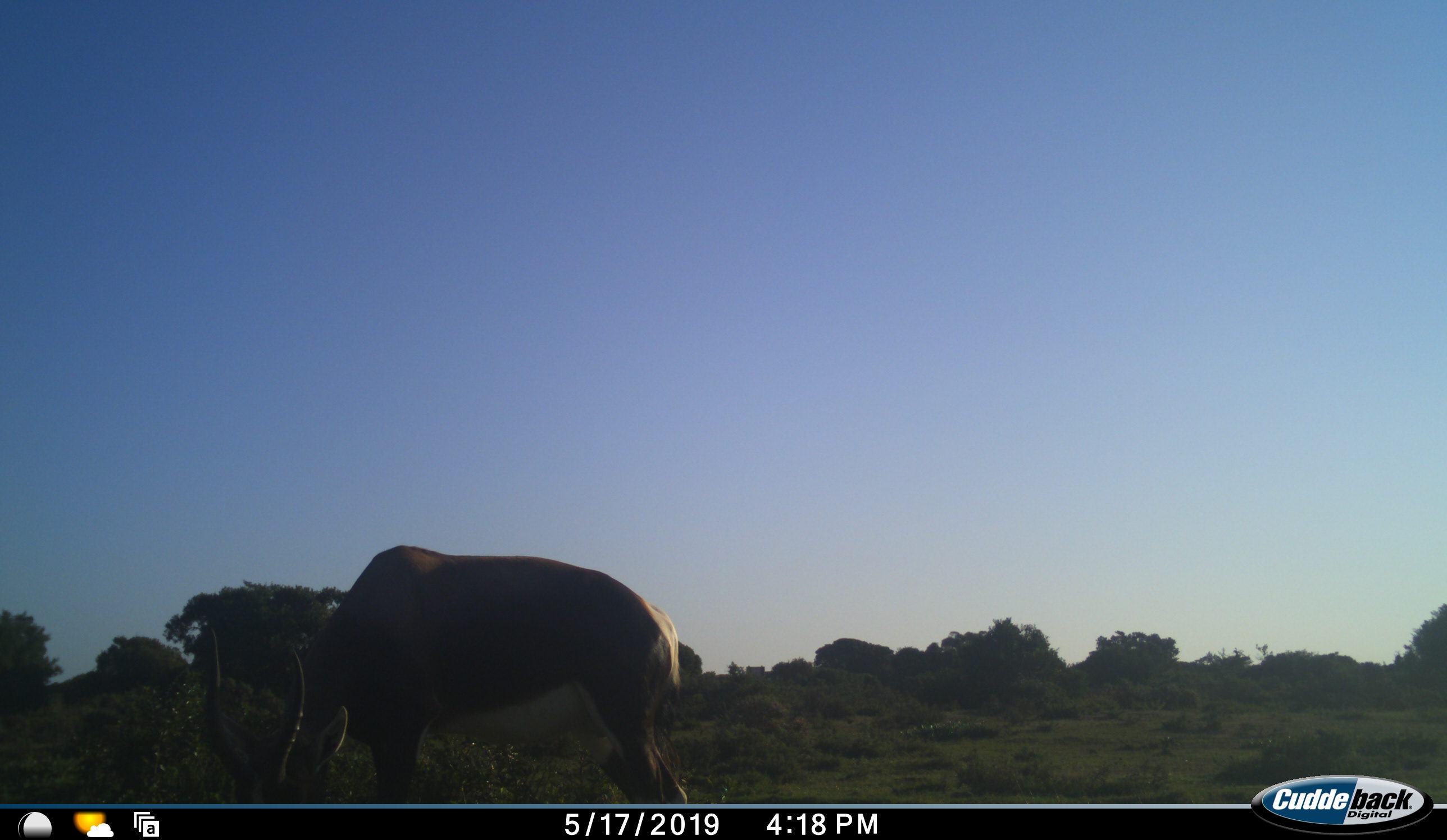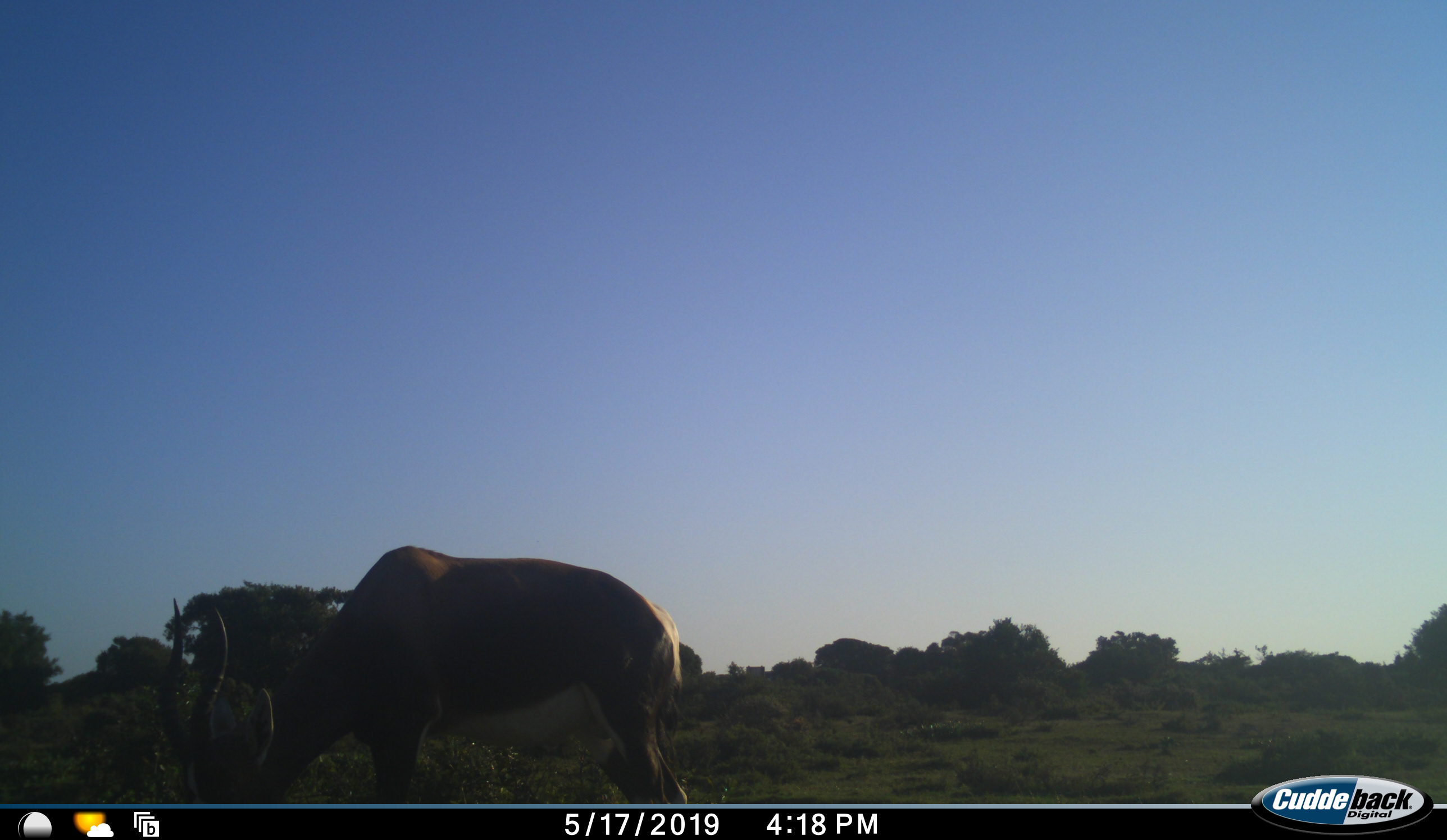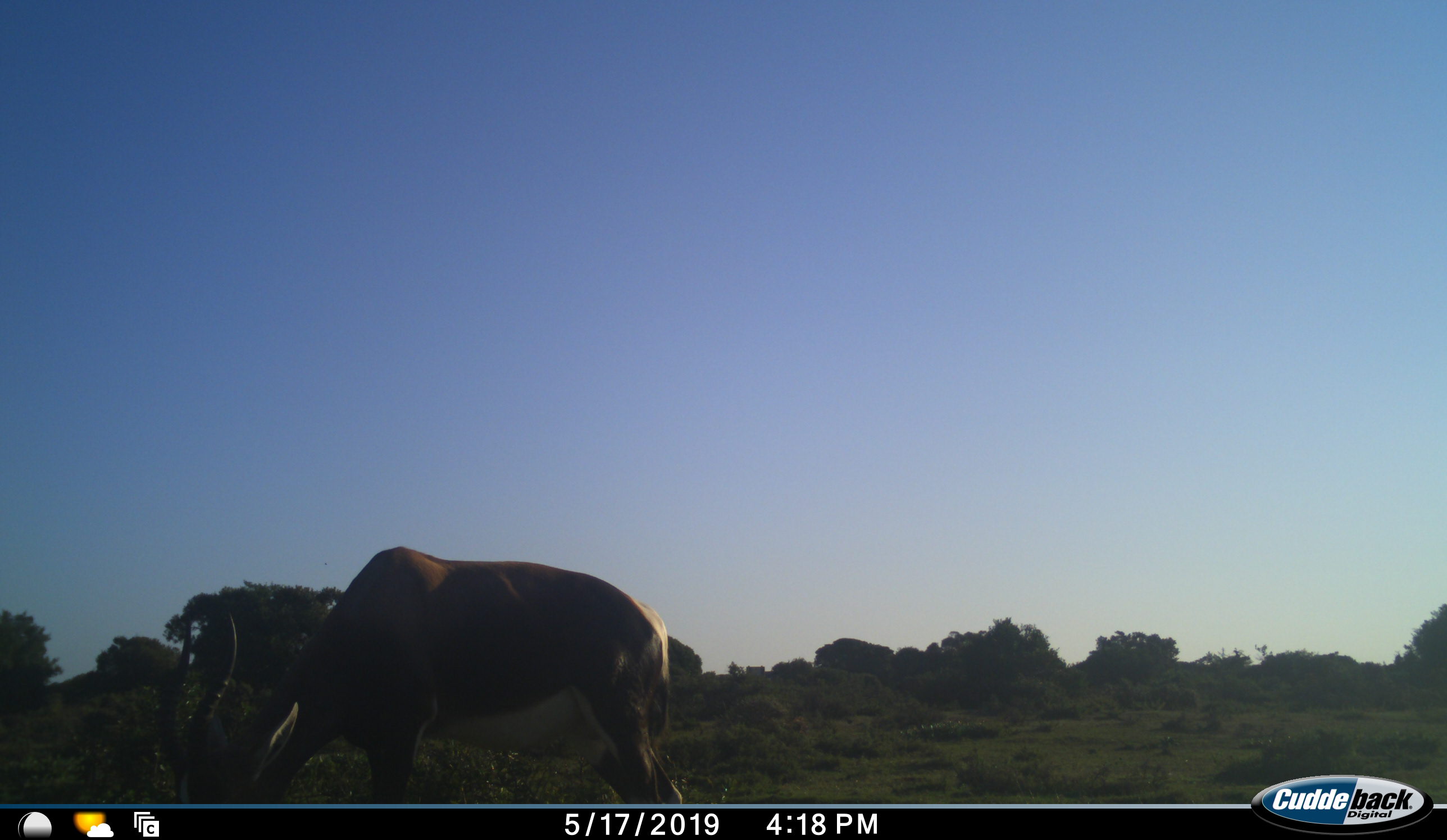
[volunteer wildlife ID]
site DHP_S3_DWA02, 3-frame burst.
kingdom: Animalia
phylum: Chordata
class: Mammalia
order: Artiodactyla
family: Bovidae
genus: Damaliscus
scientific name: Damaliscus pygargus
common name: bontebok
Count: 1.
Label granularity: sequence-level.